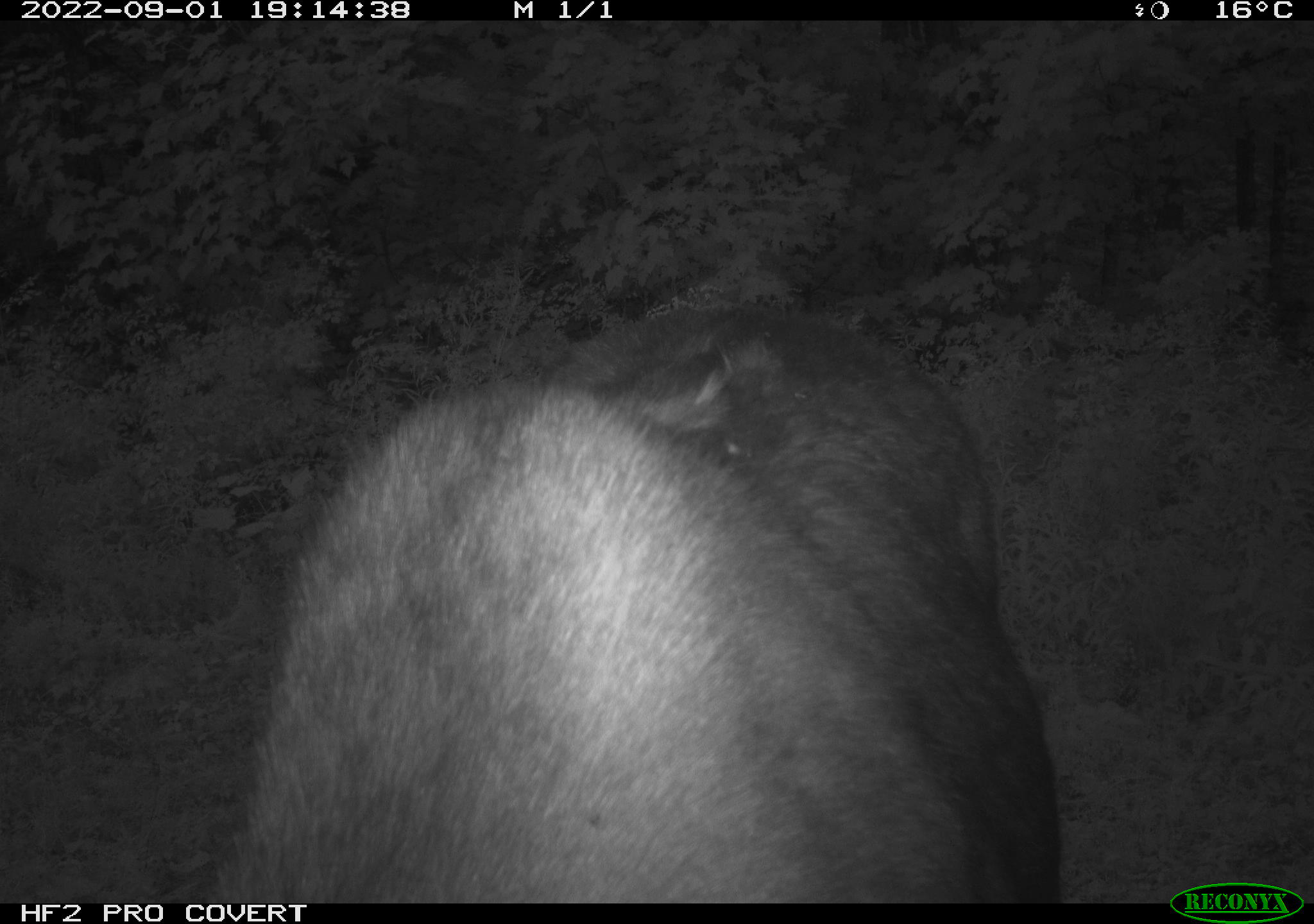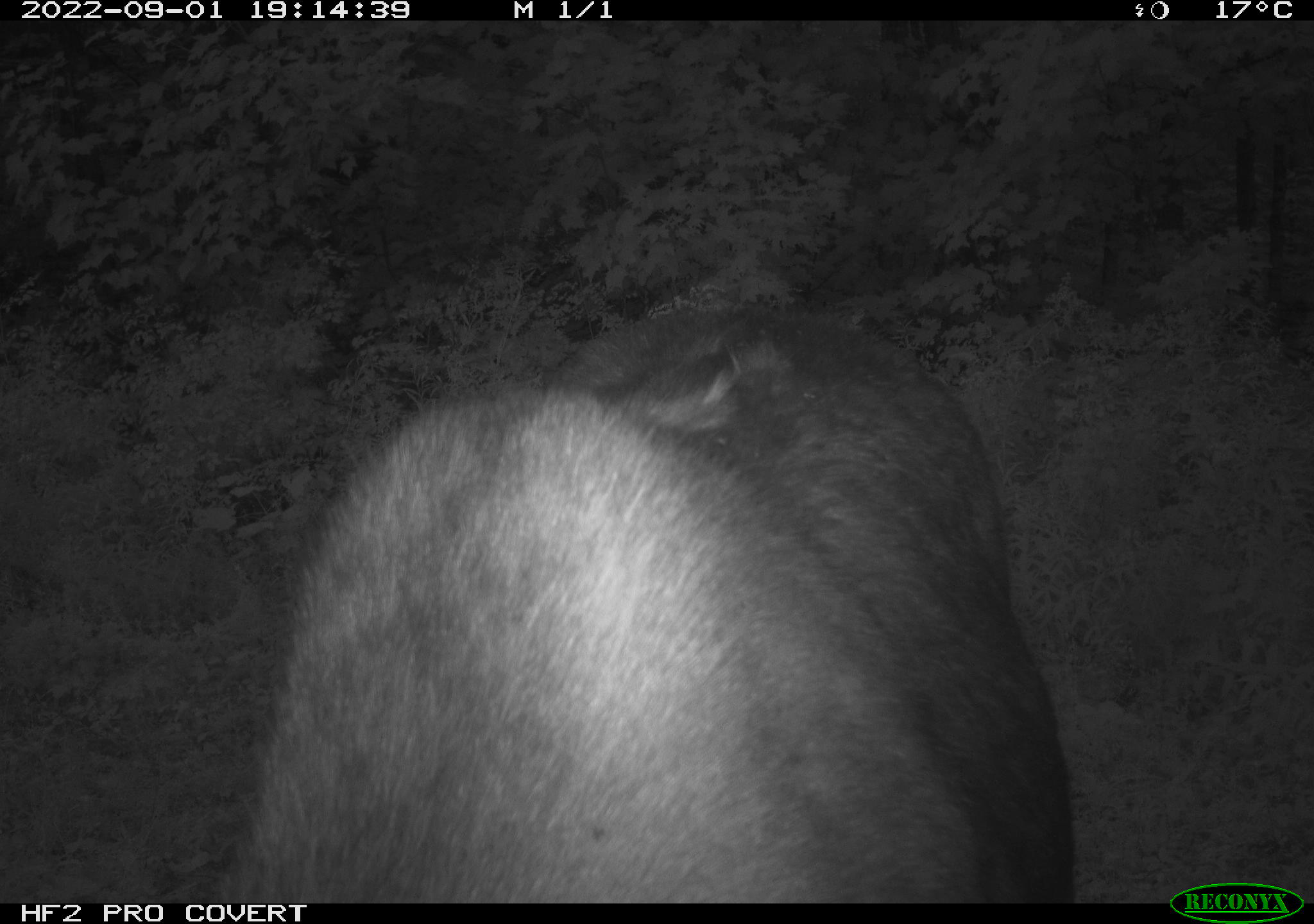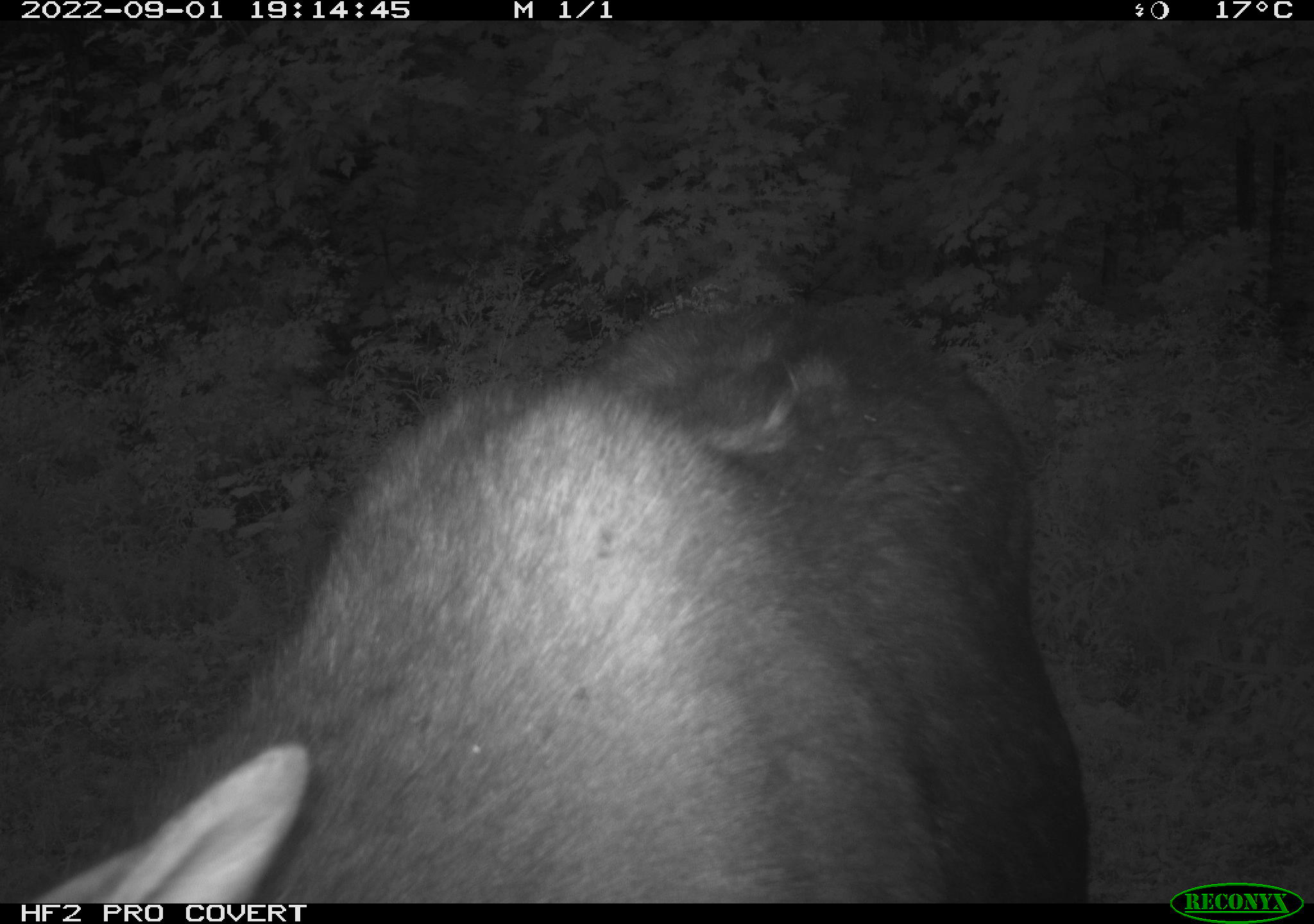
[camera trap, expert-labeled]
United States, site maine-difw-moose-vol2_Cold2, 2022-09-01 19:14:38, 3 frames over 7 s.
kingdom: Animalia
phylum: Chordata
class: Mammalia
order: Artiodactyla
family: Cervidae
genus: Alces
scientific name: Alces alces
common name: moose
Moose (Alces alces).